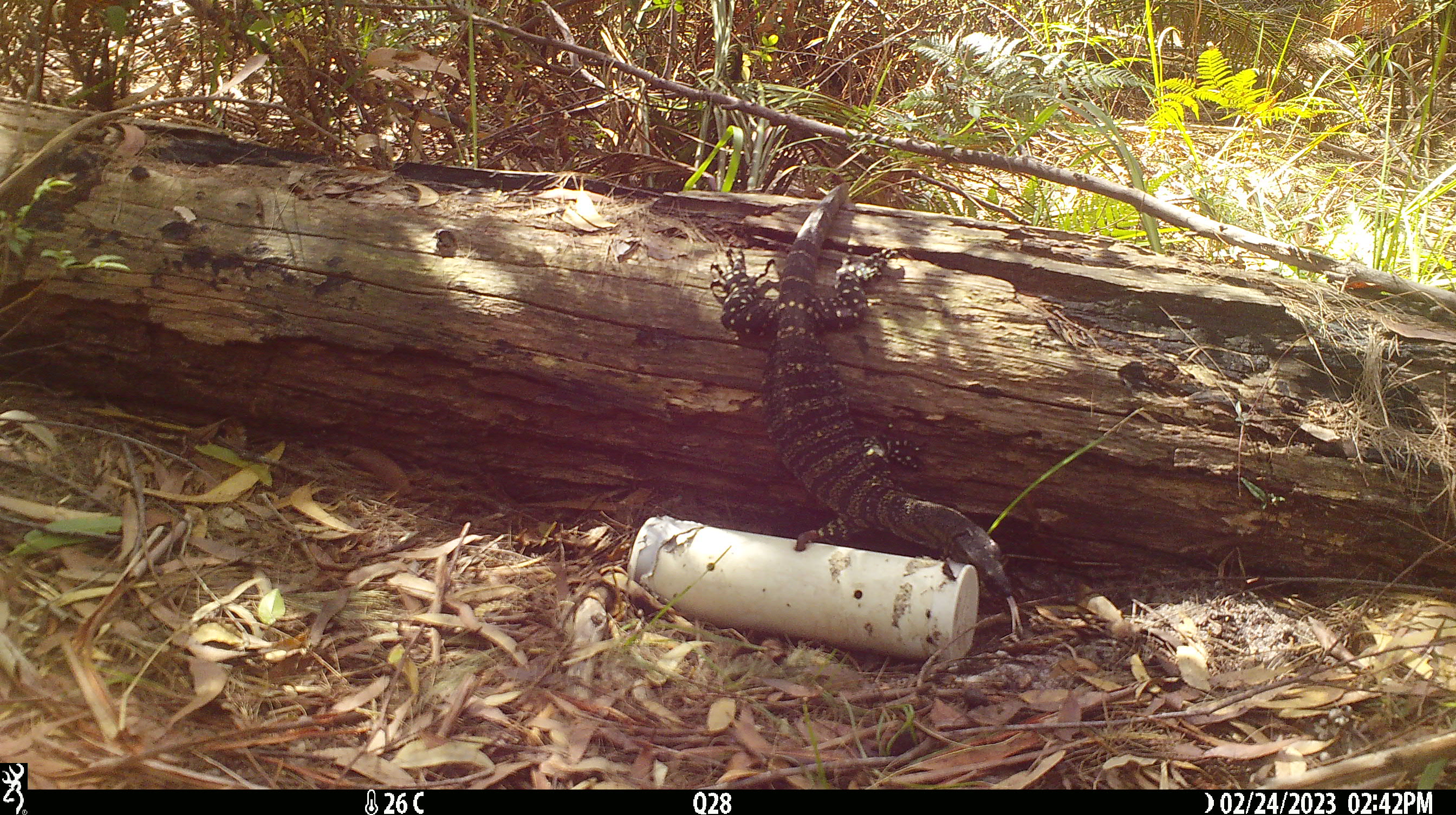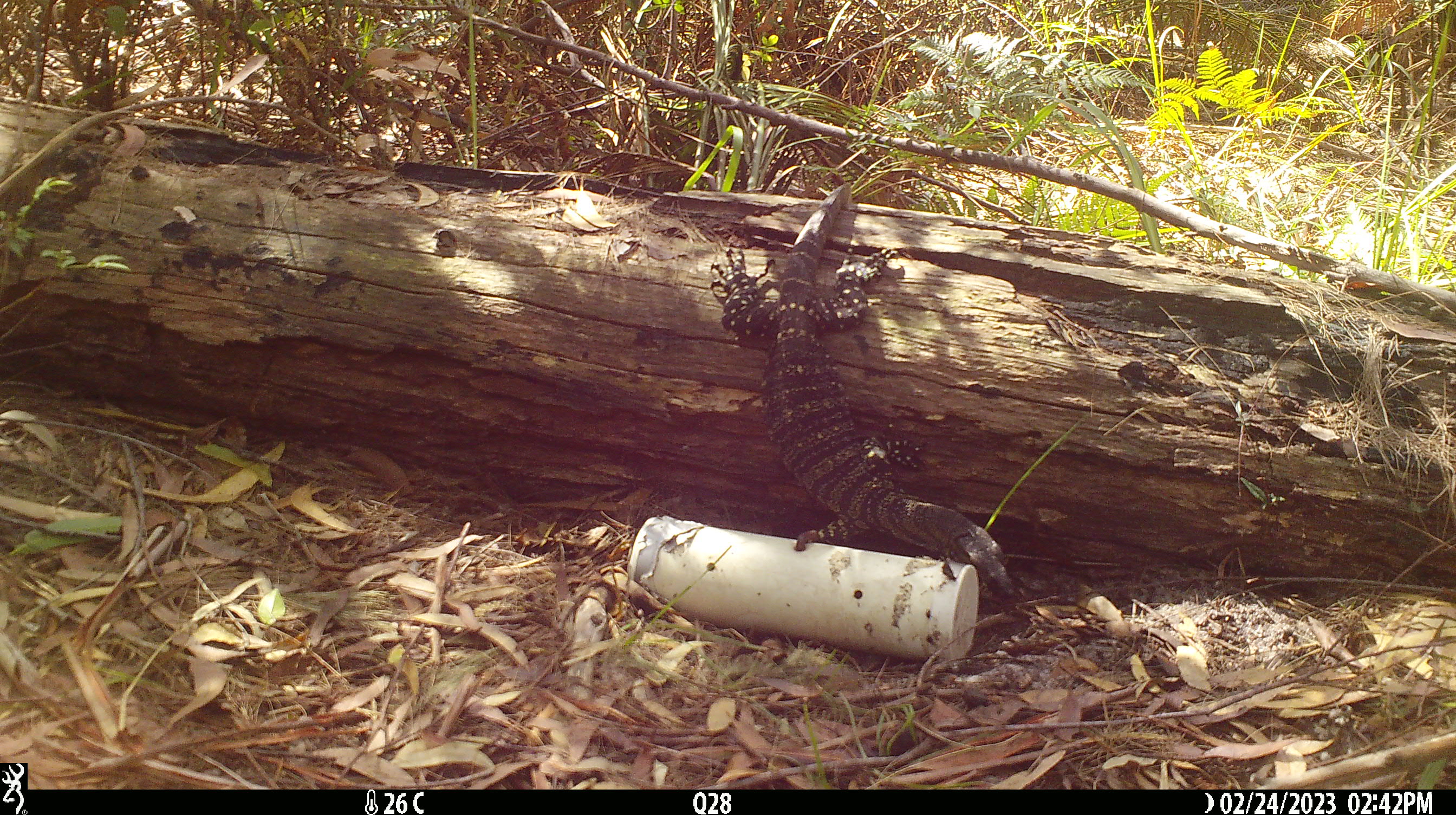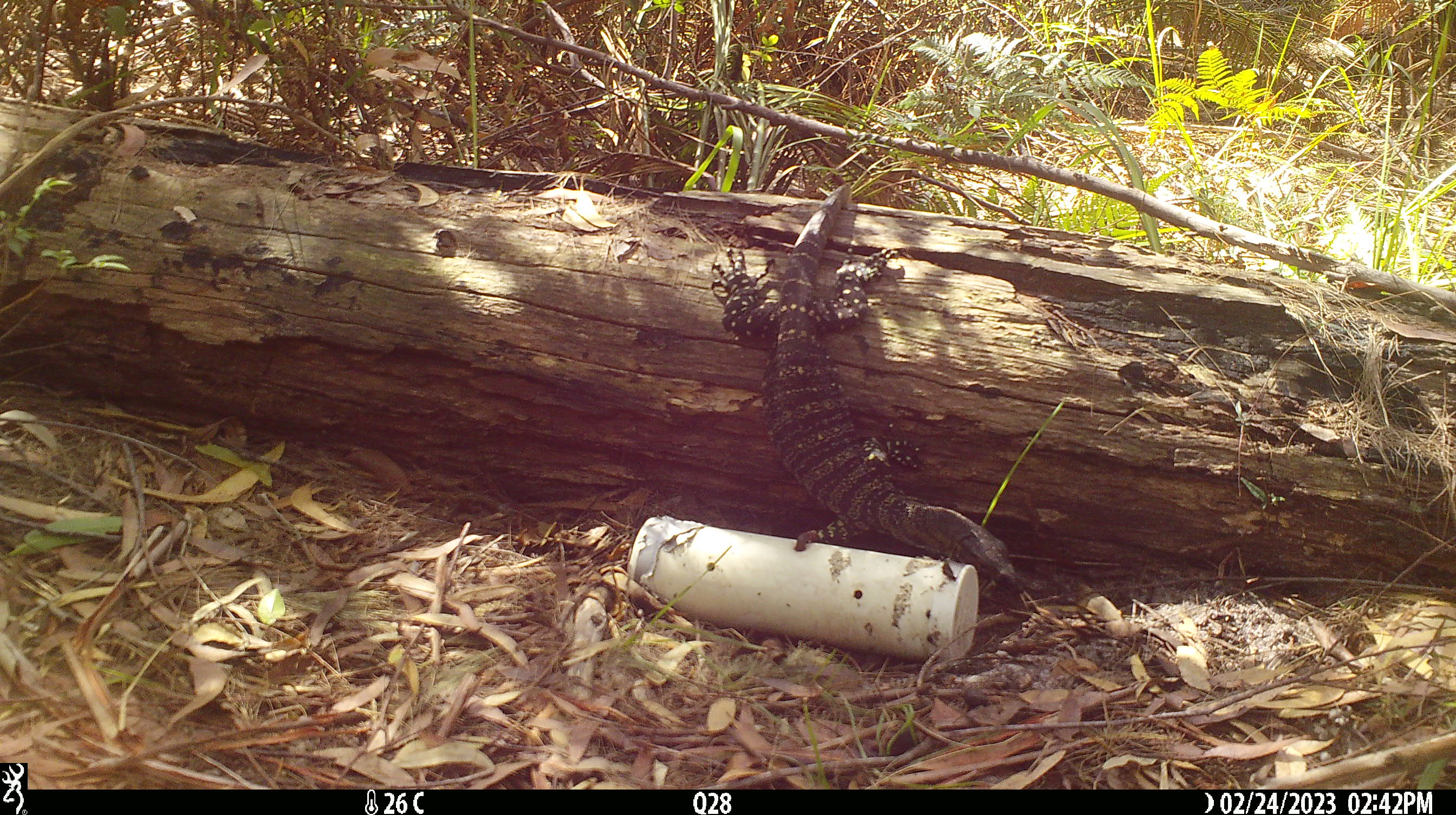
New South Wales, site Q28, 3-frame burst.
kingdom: Animalia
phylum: Chordata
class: Reptilia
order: Squamata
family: Varanidae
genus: Varanus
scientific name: Varanus varius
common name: lace monitor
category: goanna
Goanna (lace monitor) (Varanus varius).